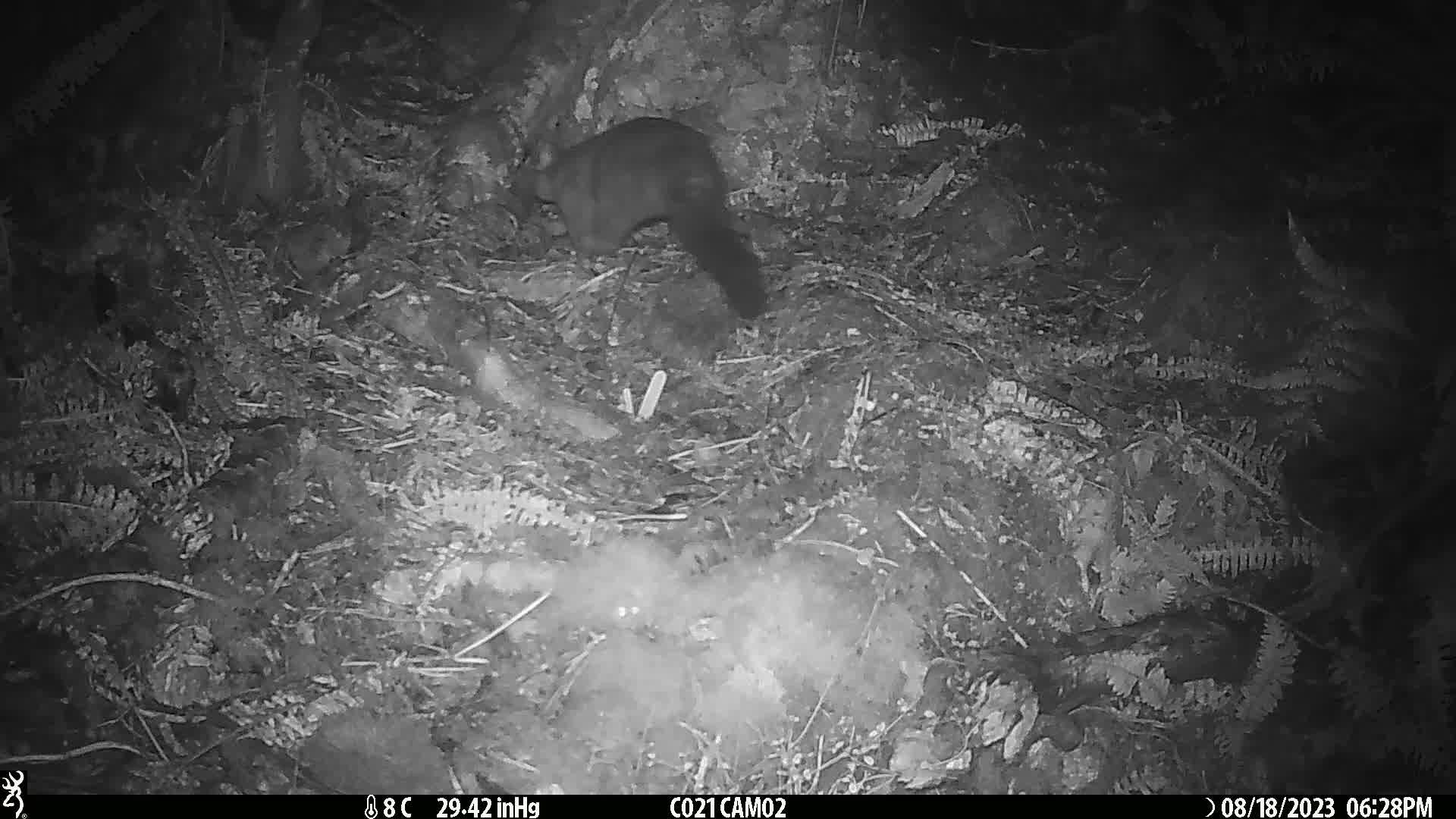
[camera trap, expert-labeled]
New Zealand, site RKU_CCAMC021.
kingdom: Animalia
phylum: Chordata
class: Mammalia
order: Diprotodontia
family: Phalangeridae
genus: Trichosurus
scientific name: Trichosurus vulpecula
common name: common brushtail possum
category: possum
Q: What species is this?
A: Possum (common brushtail possum) (Trichosurus vulpecula).